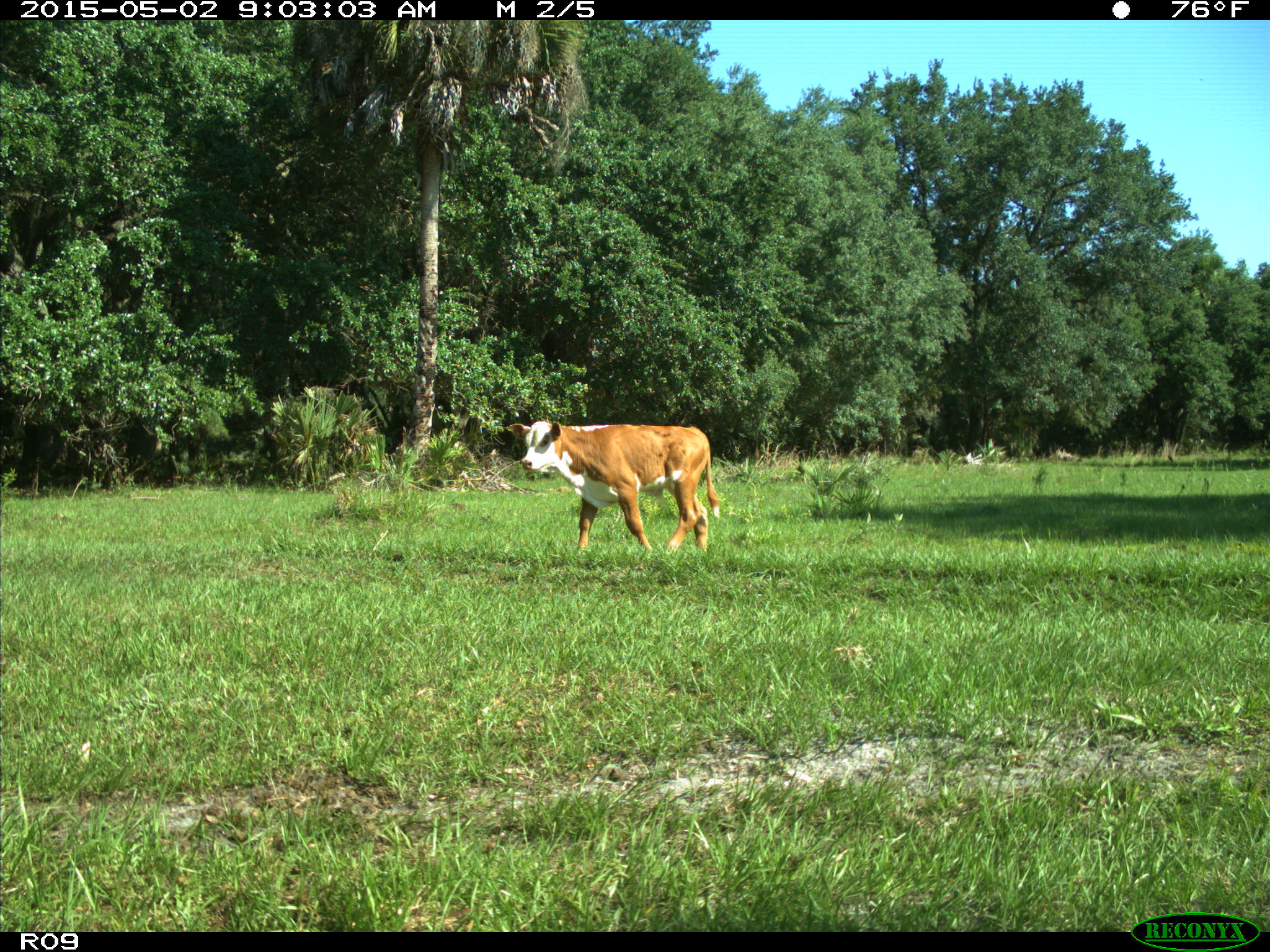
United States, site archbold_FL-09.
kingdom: Animalia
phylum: Chordata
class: Mammalia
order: Artiodactyla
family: Bovidae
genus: Bos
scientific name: Bos taurus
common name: domestic cow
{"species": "Bos taurus (domestic cow)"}